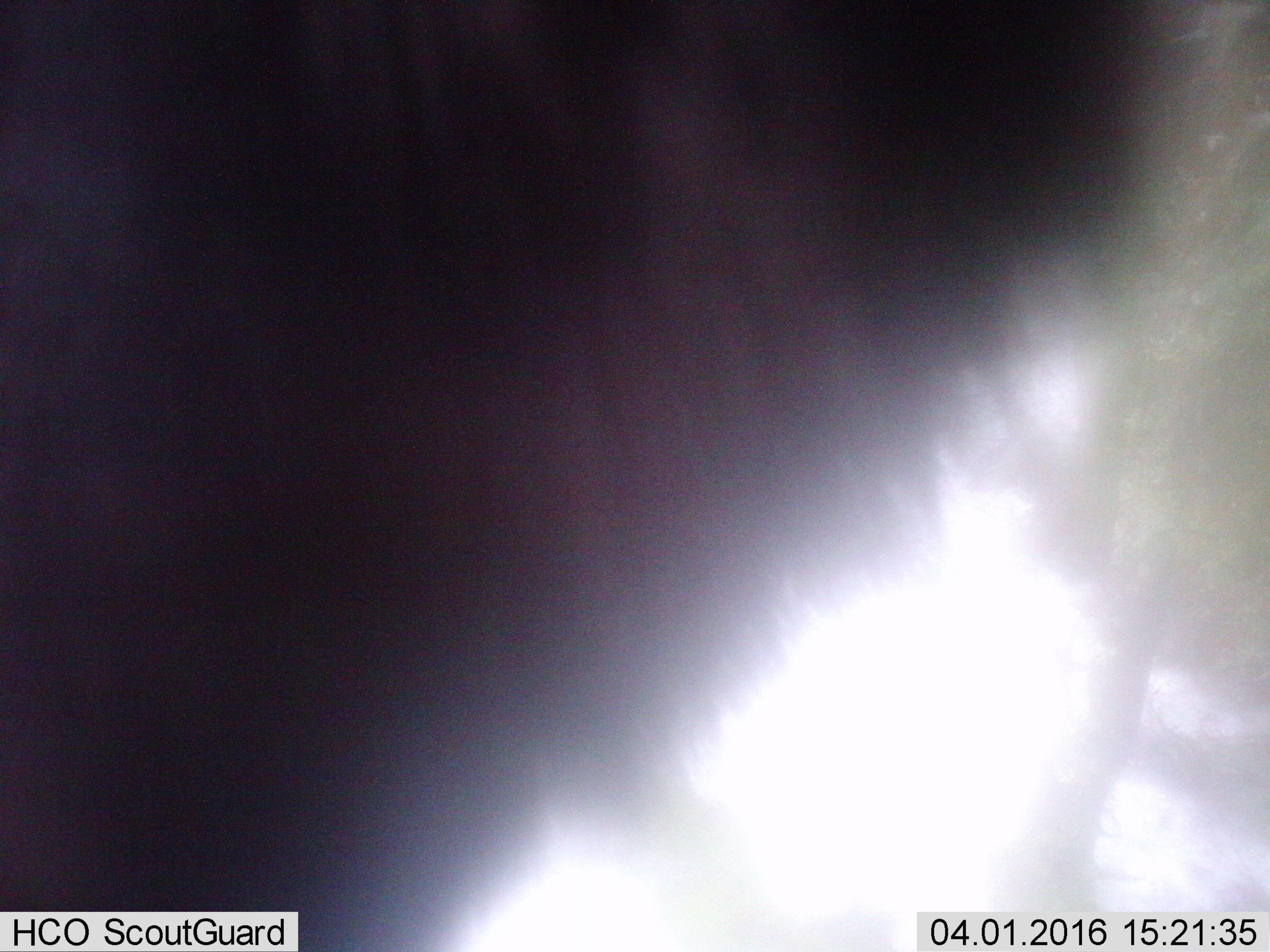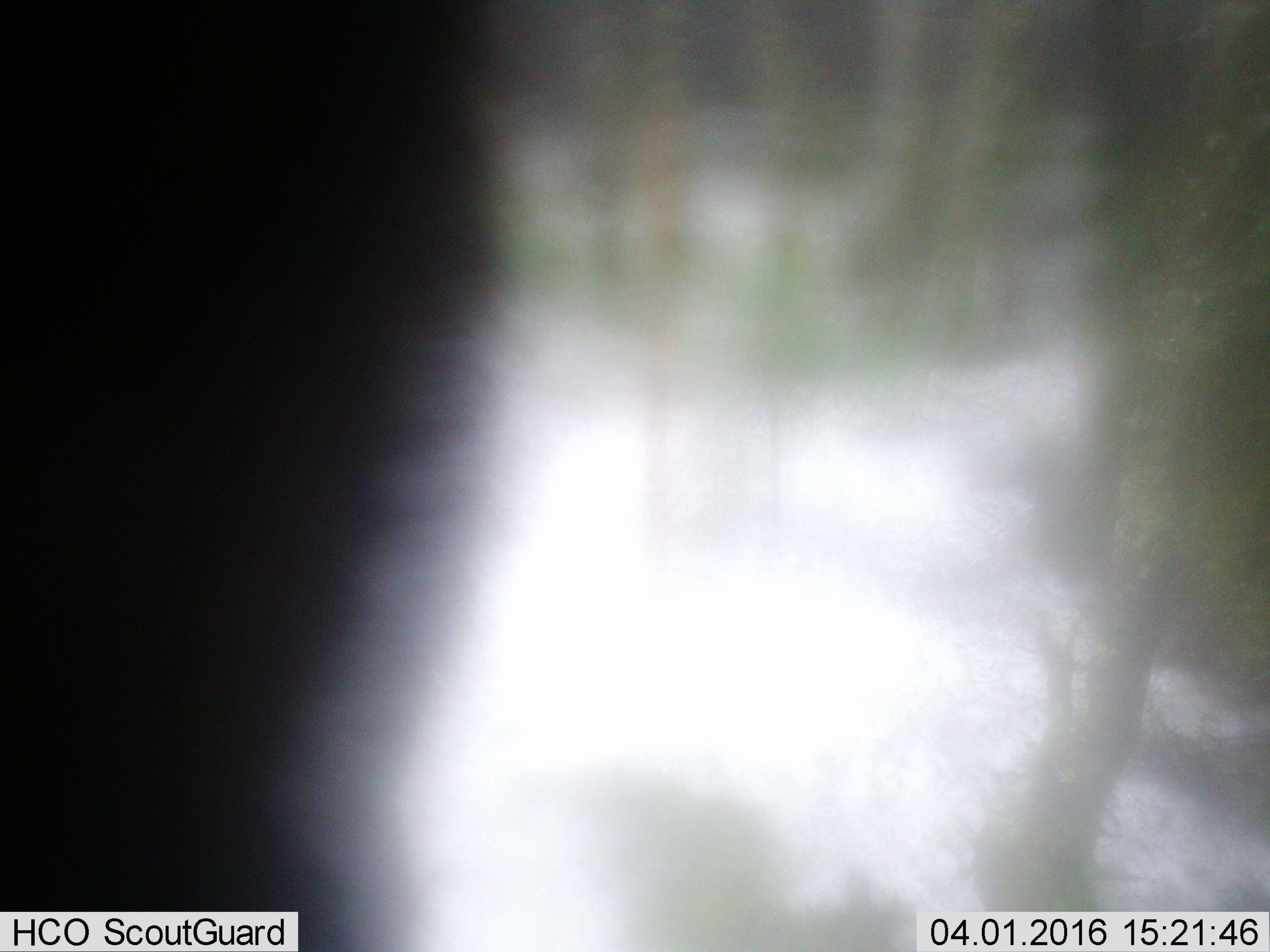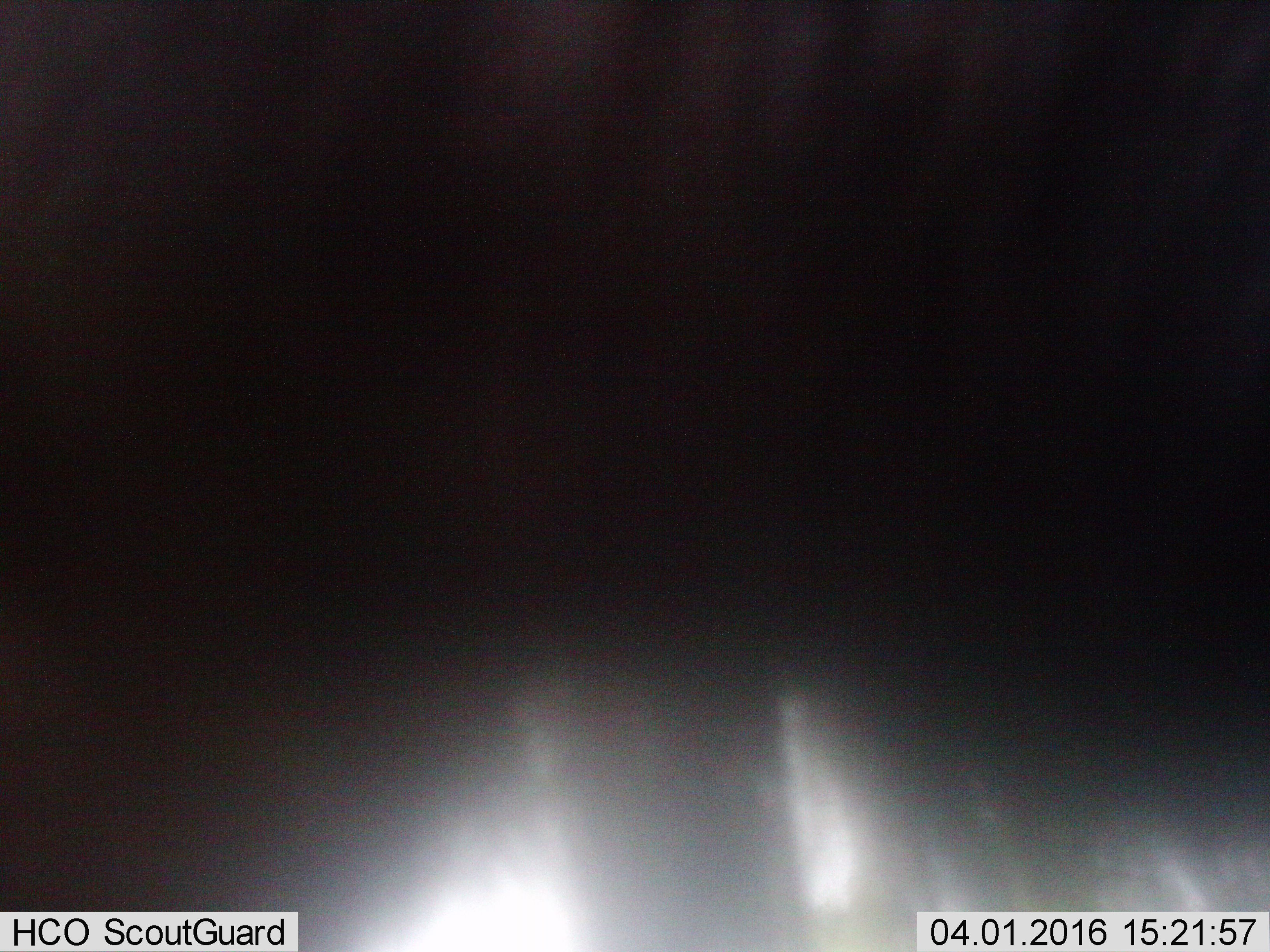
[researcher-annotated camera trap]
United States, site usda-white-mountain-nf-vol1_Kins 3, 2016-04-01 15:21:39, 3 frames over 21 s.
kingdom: Animalia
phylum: Chordata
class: Mammalia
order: Artiodactyla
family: Cervidae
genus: Alces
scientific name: Alces alces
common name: moose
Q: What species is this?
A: Moose (Alces alces).